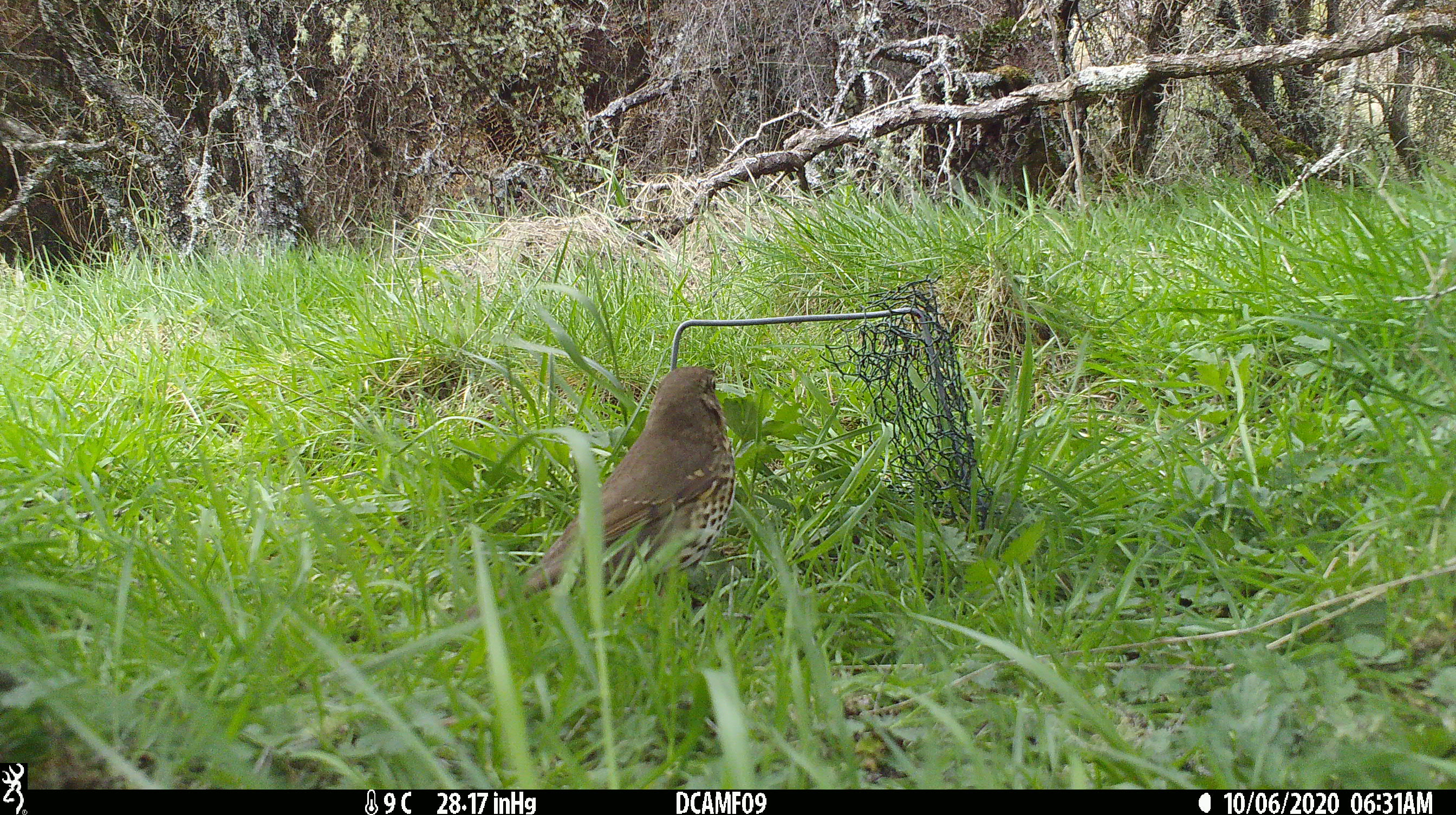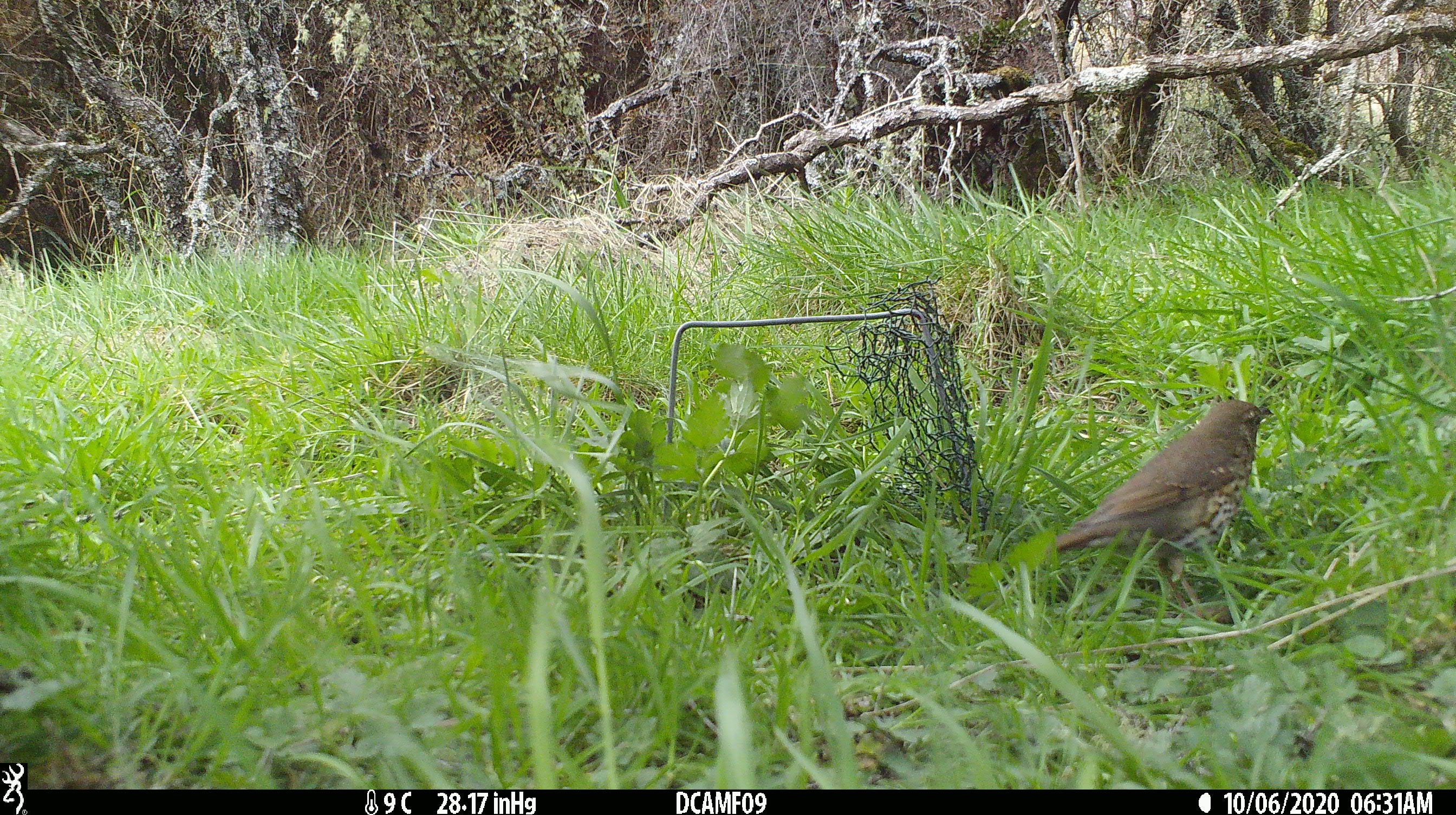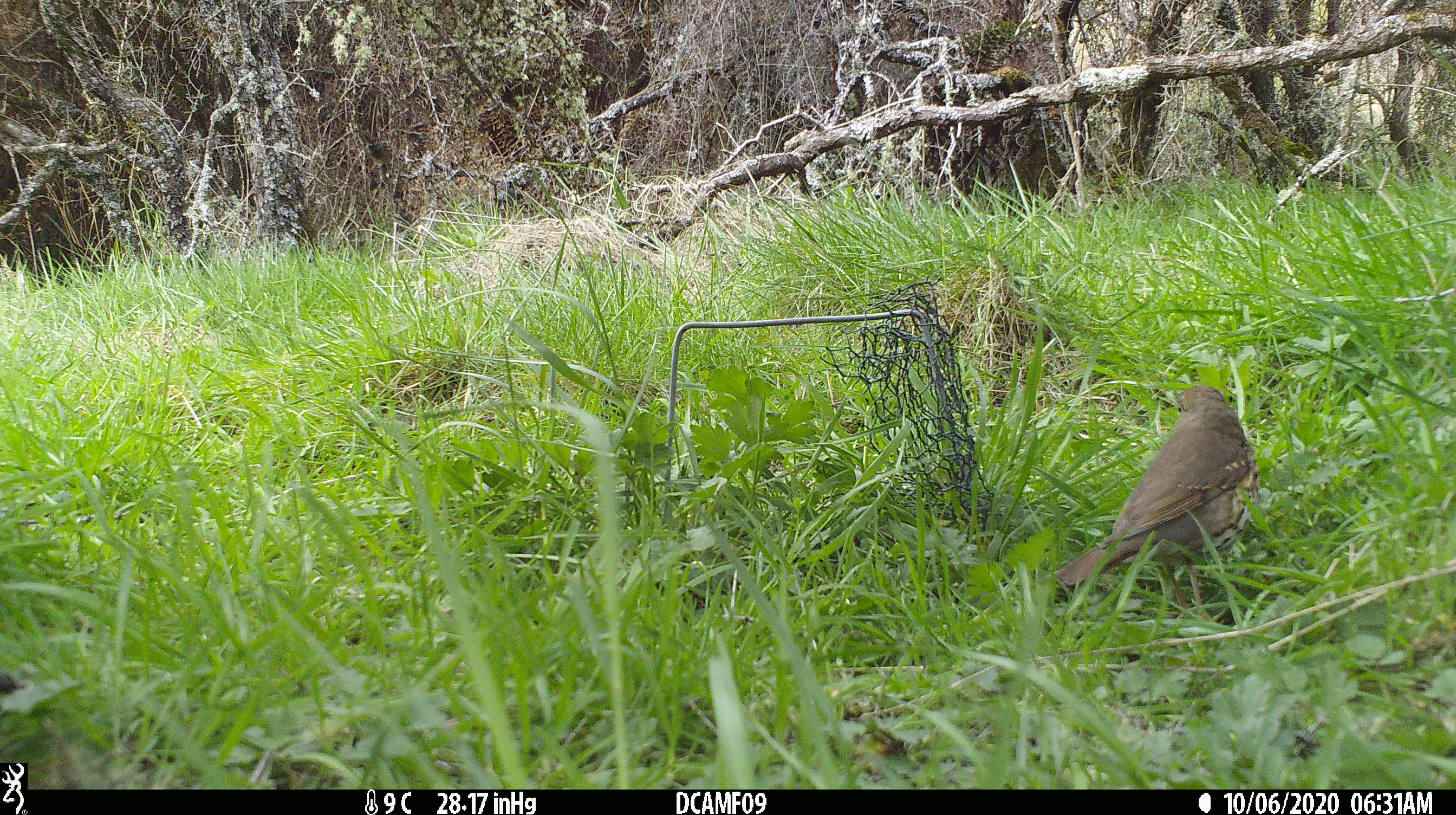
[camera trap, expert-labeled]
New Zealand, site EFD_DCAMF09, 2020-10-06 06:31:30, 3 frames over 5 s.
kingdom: Animalia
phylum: Chordata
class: Aves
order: Passeriformes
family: Turdidae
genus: Turdus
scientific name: Turdus philomelos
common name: song thrush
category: thrush